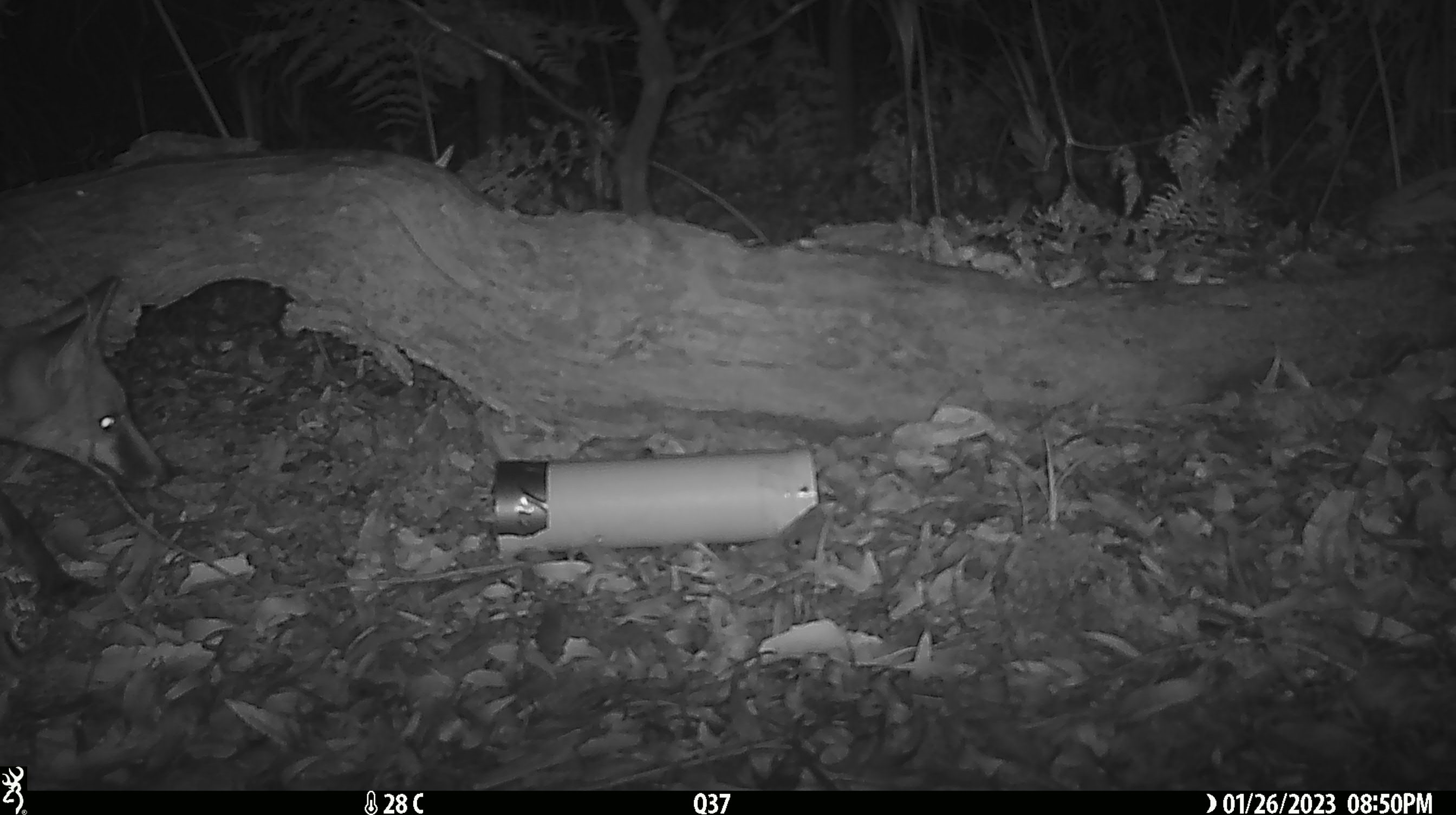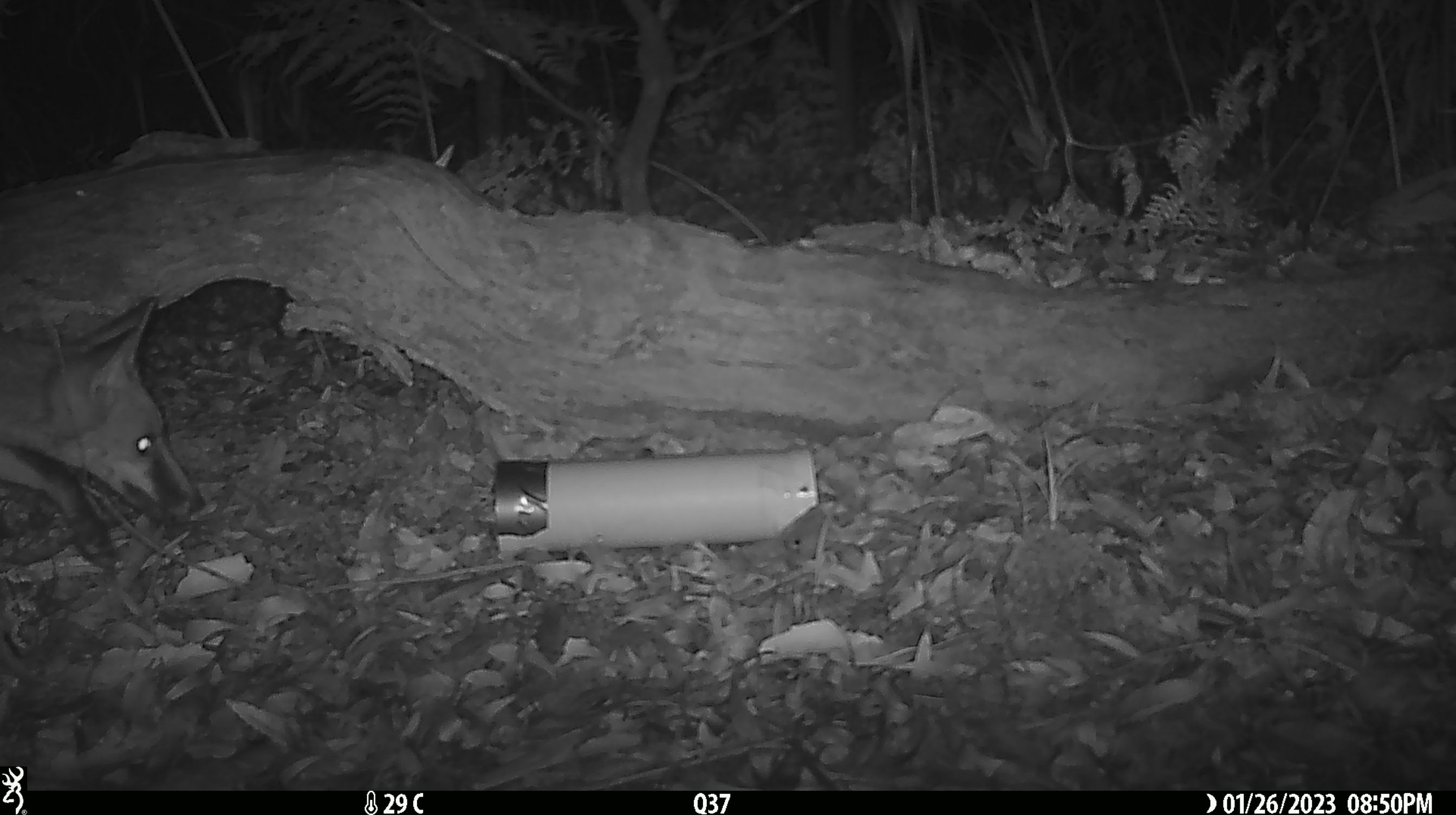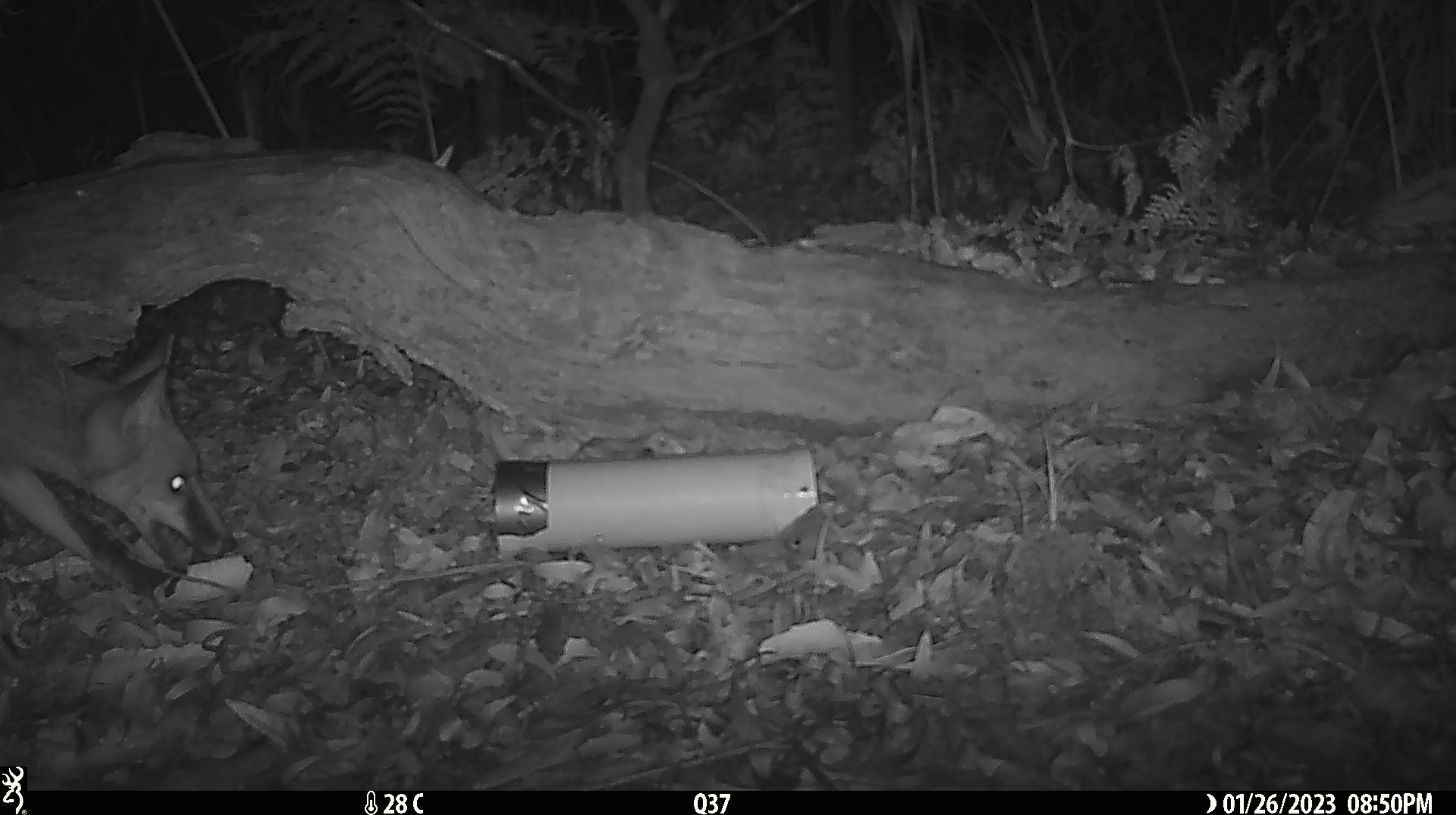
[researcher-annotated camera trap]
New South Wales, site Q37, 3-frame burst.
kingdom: Animalia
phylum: Chordata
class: Mammalia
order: Carnivora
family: Canidae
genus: Vulpes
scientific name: Vulpes vulpes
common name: red fox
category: fox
Fox (red fox) (Vulpes vulpes).